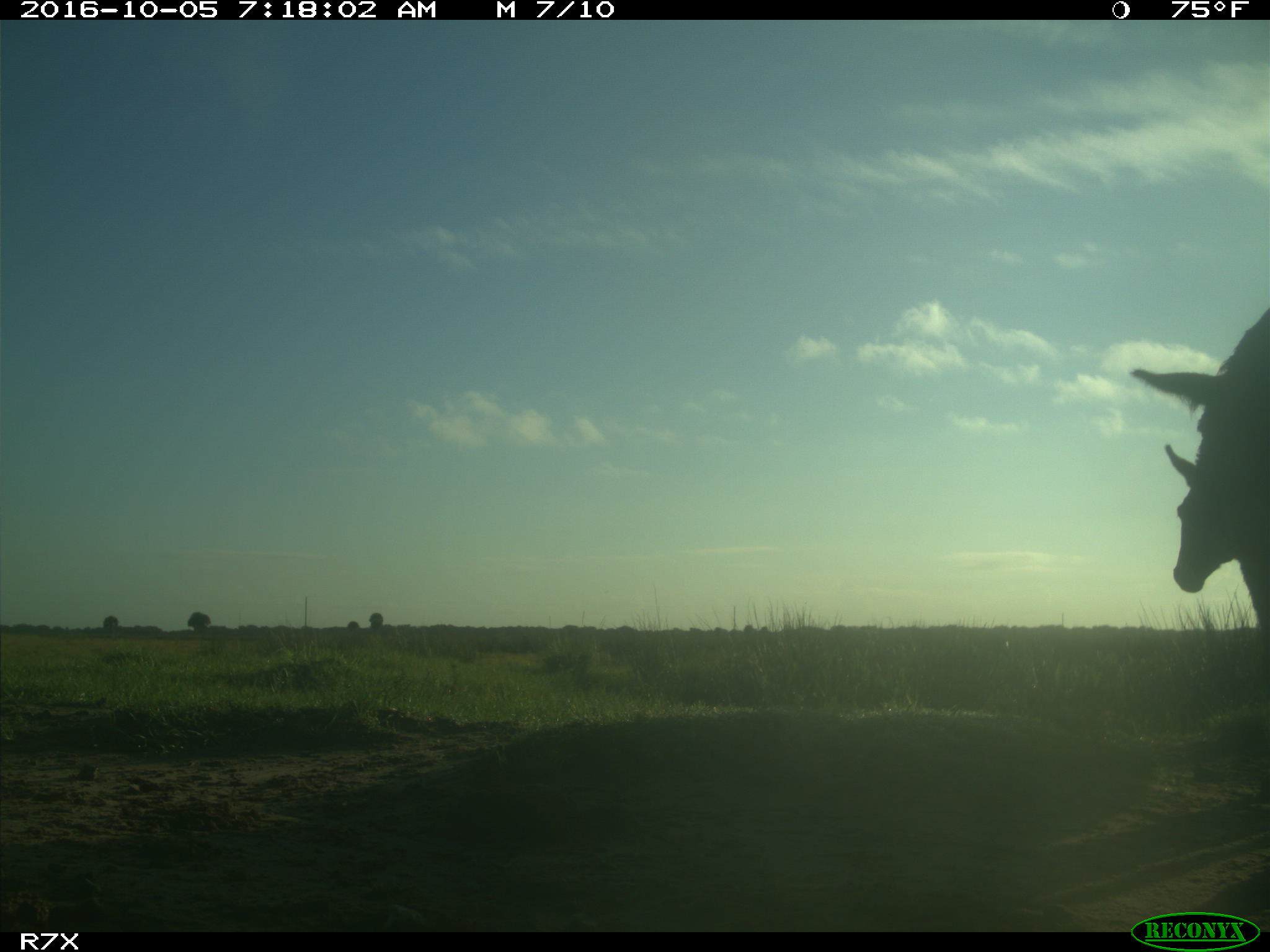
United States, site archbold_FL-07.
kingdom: Animalia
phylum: Chordata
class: Mammalia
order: Perissodactyla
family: Equidae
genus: Equus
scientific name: Equus africanus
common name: african wild ass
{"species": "Equus africanus (african wild ass)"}